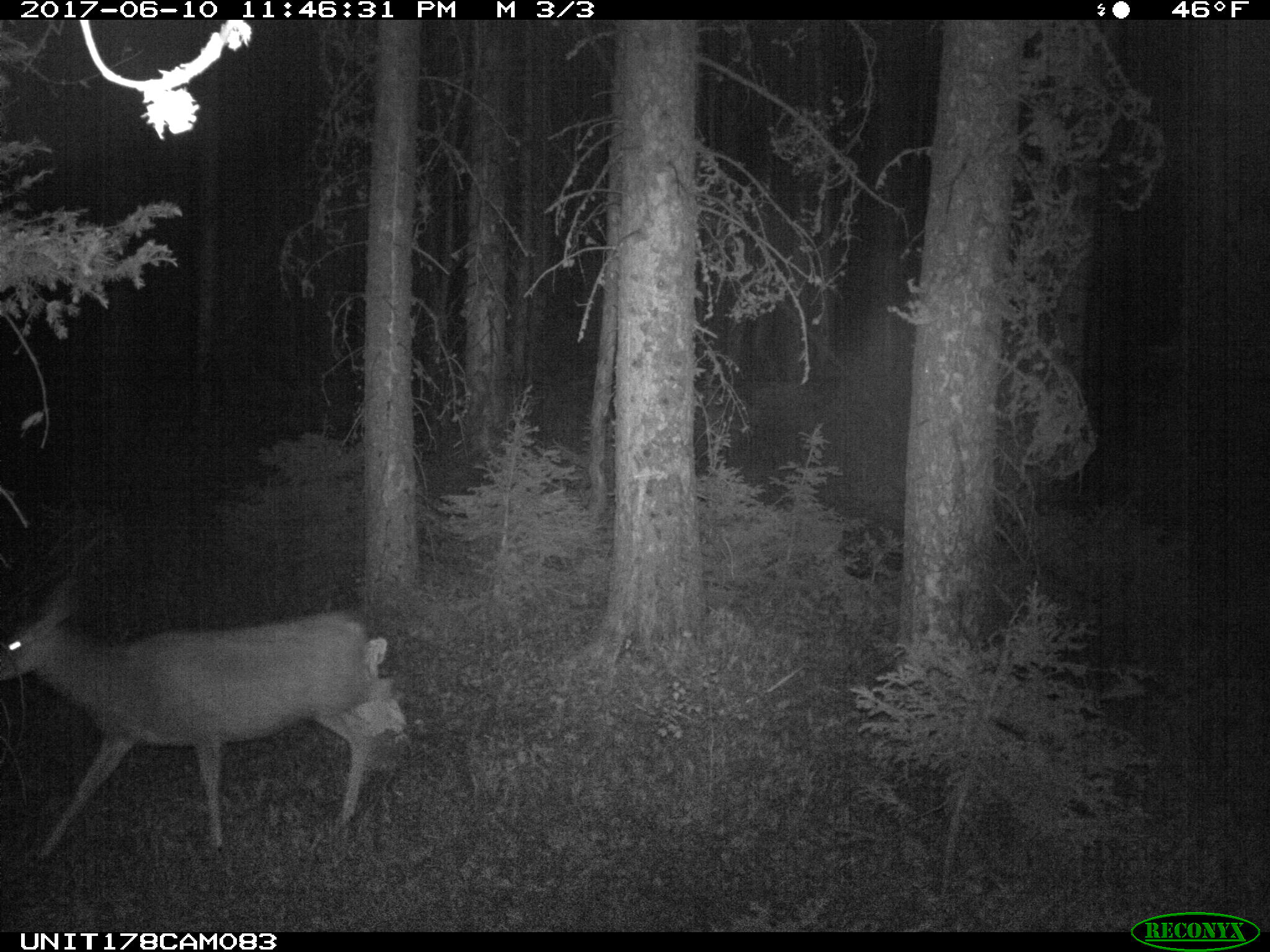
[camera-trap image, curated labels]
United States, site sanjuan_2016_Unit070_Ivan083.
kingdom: Animalia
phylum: Chordata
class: Mammalia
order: Artiodactyla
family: Cervidae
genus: Odocoileus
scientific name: Odocoileus hemionus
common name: mule deer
Odocoileus hemionus (mule deer).